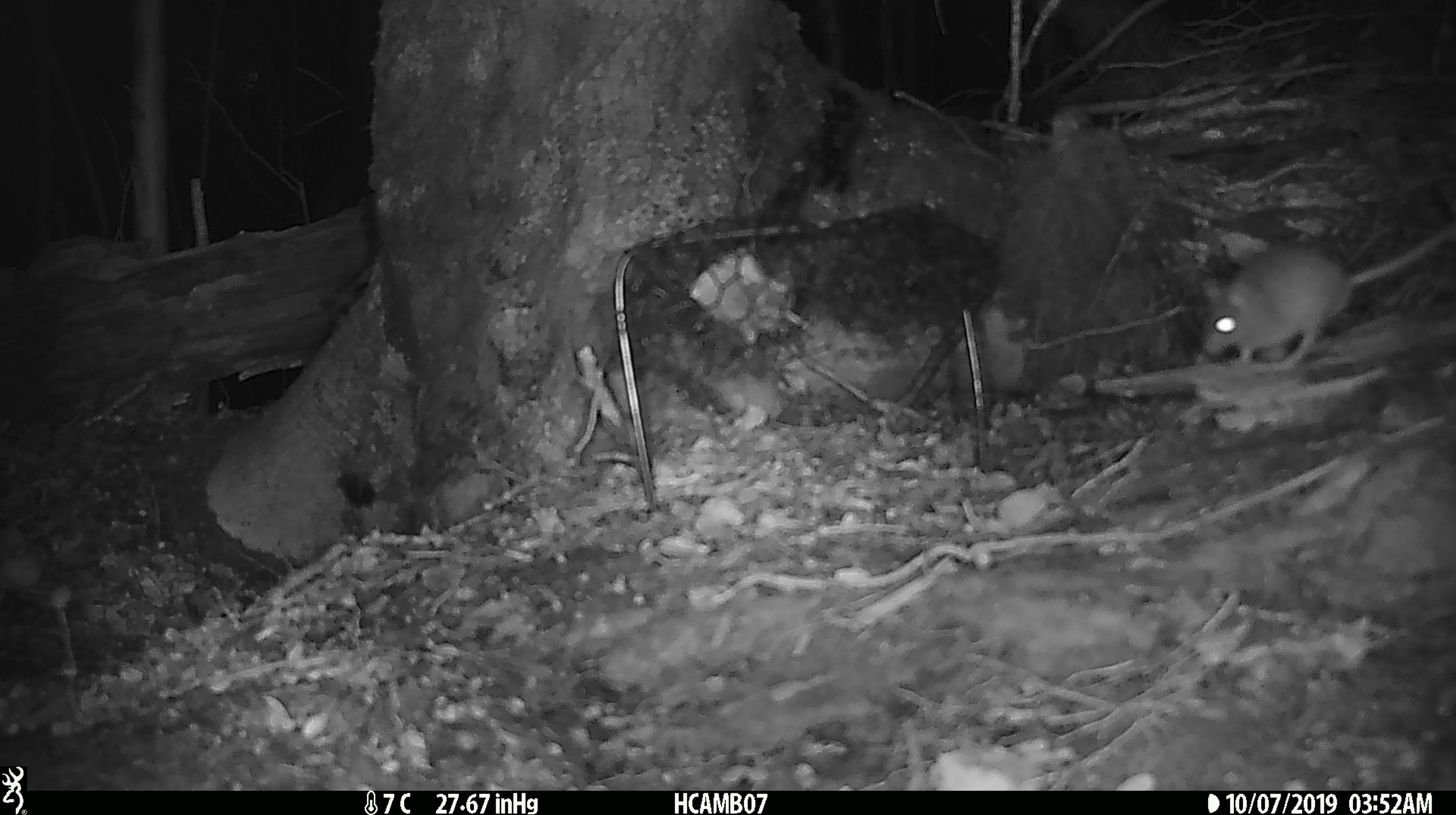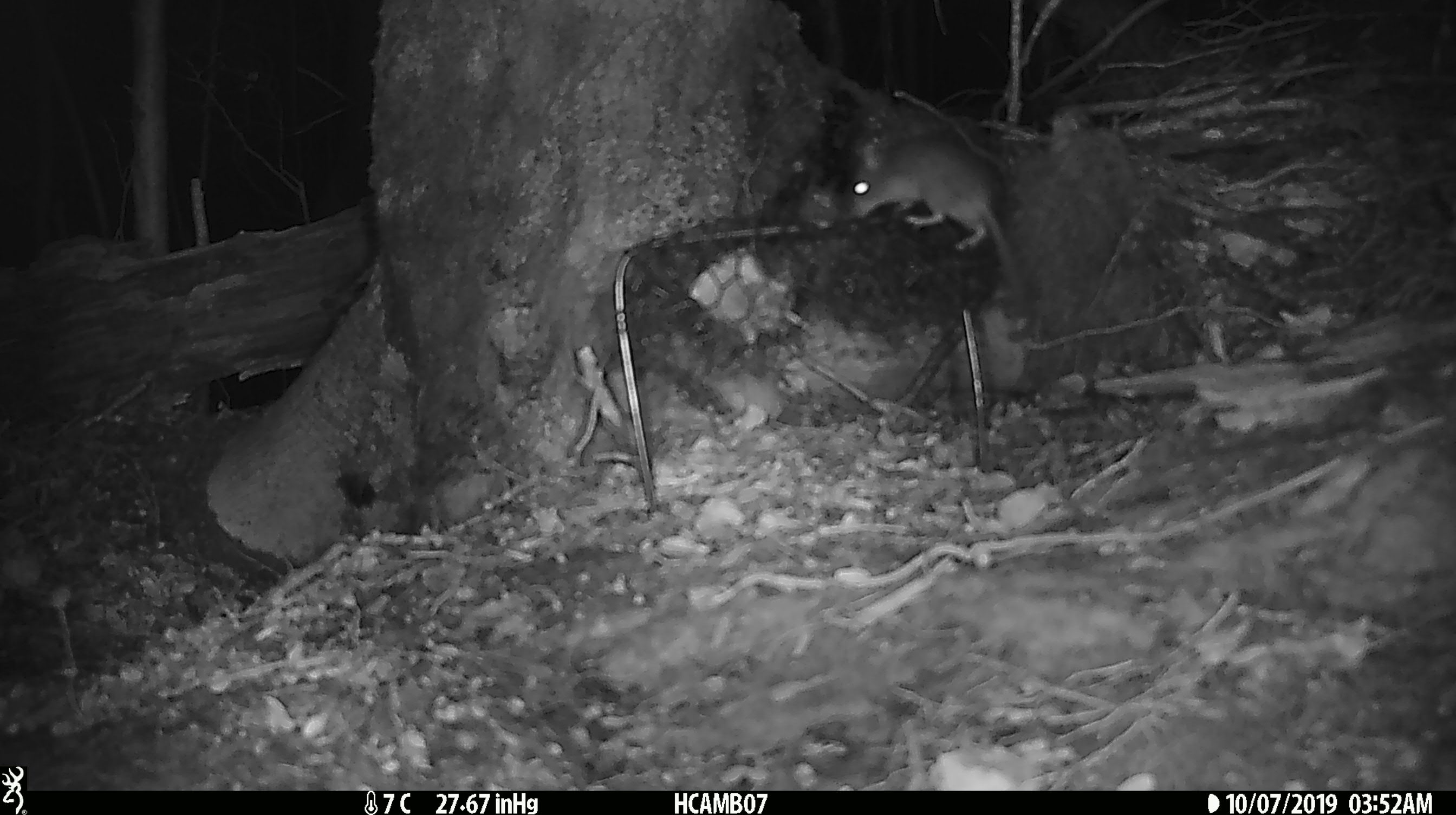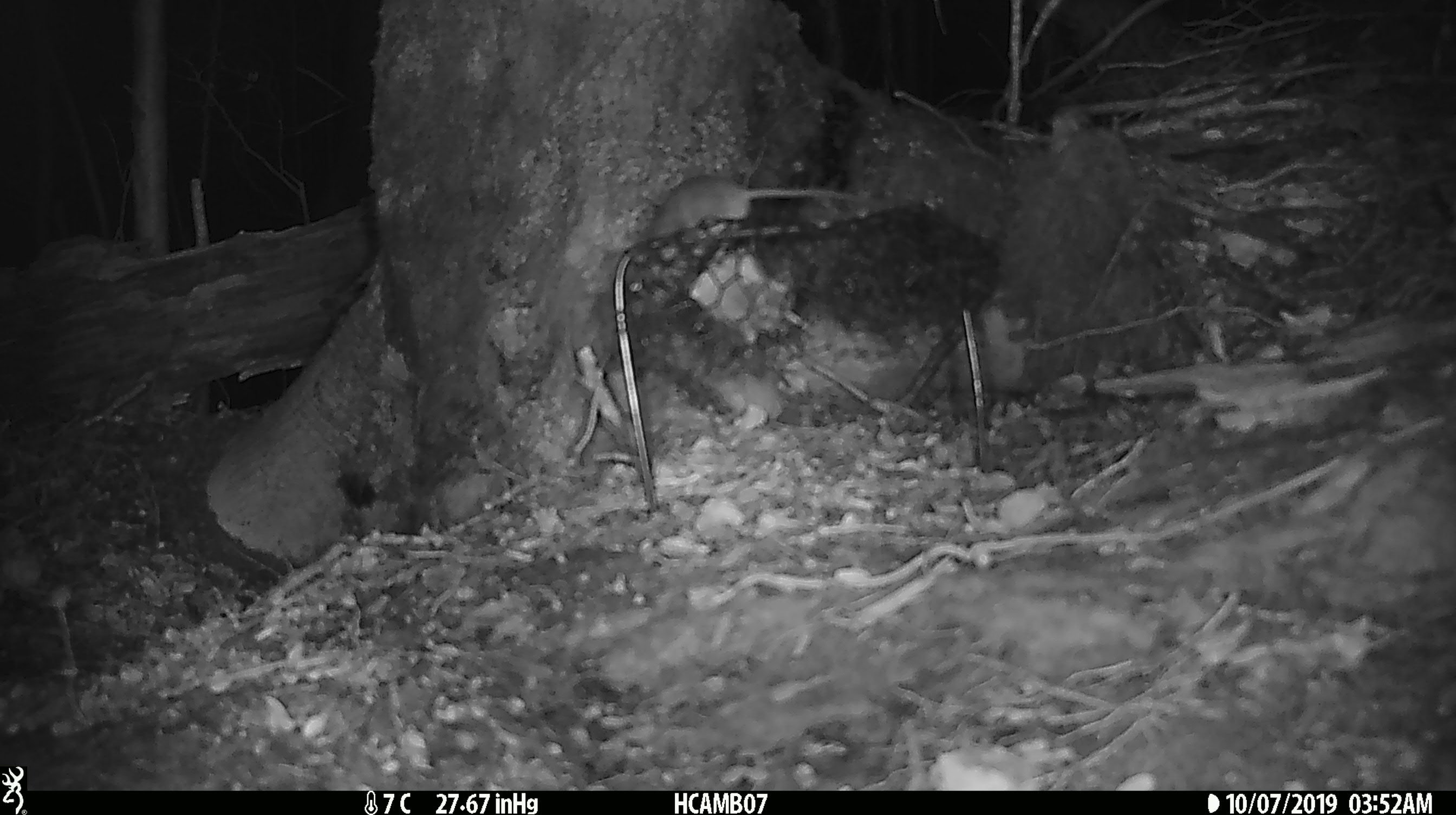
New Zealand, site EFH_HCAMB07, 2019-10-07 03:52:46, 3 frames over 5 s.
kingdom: Animalia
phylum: Chordata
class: Mammalia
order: Rodentia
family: Muridae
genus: Mus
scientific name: Mus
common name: mouse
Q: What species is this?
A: Mouse (Mus).